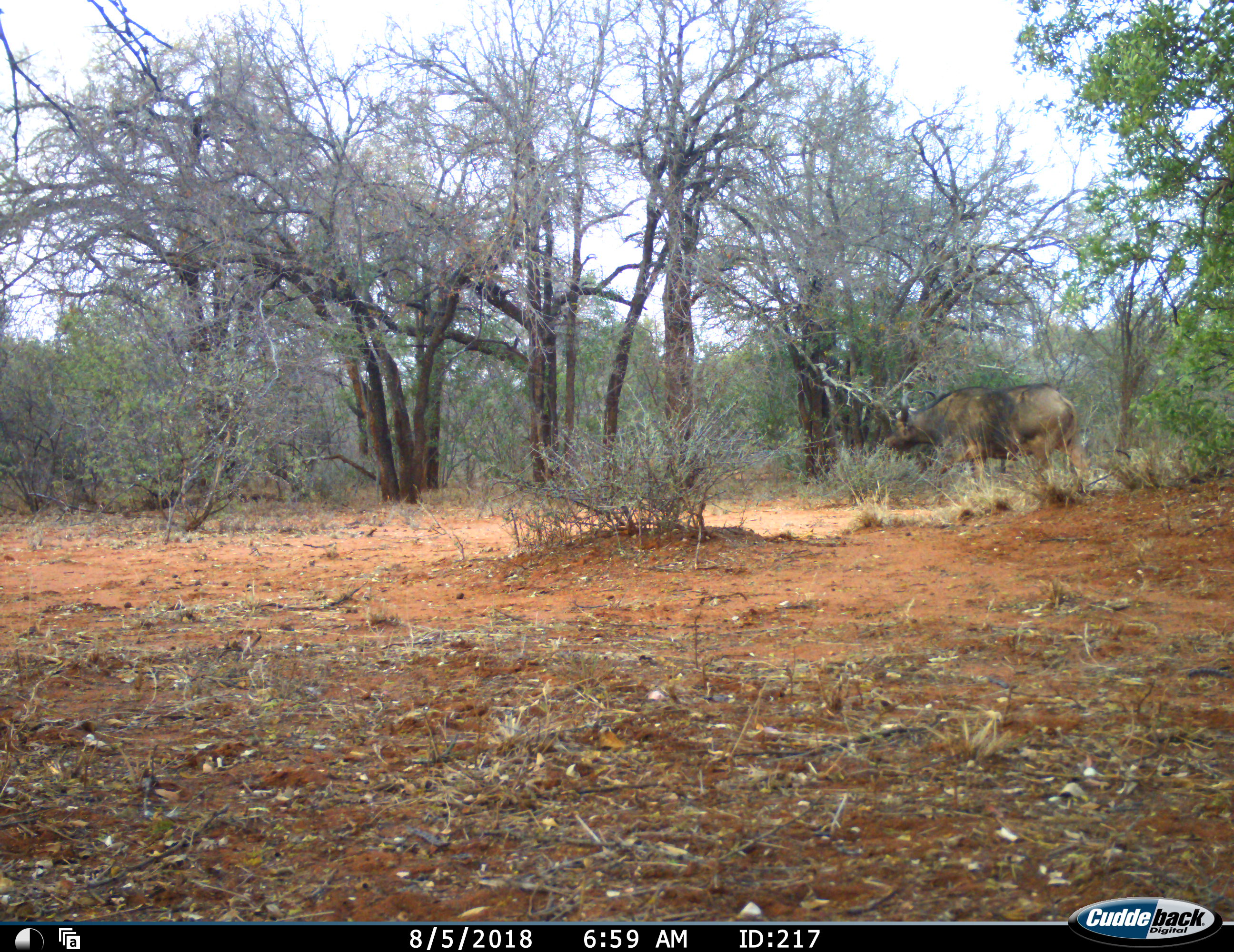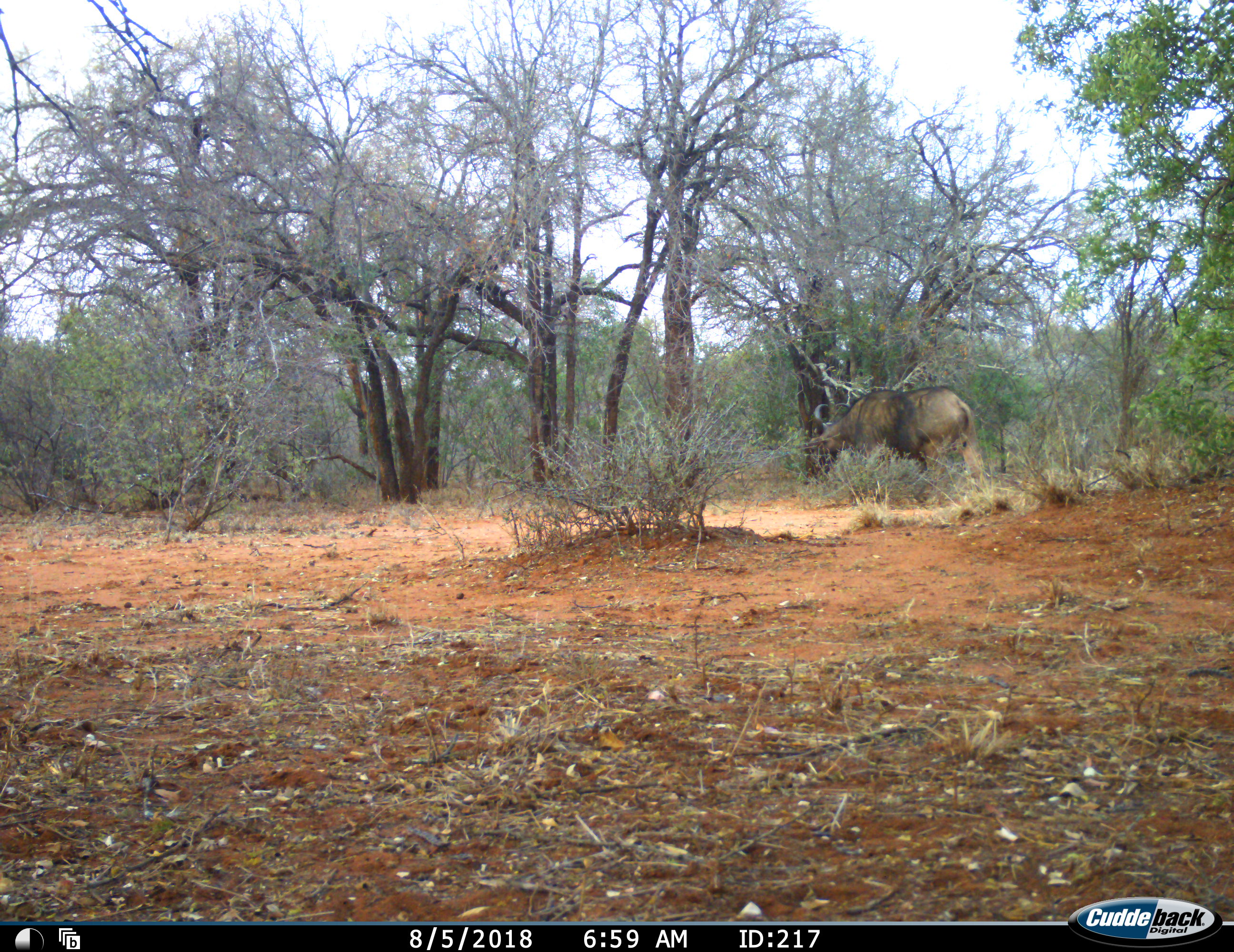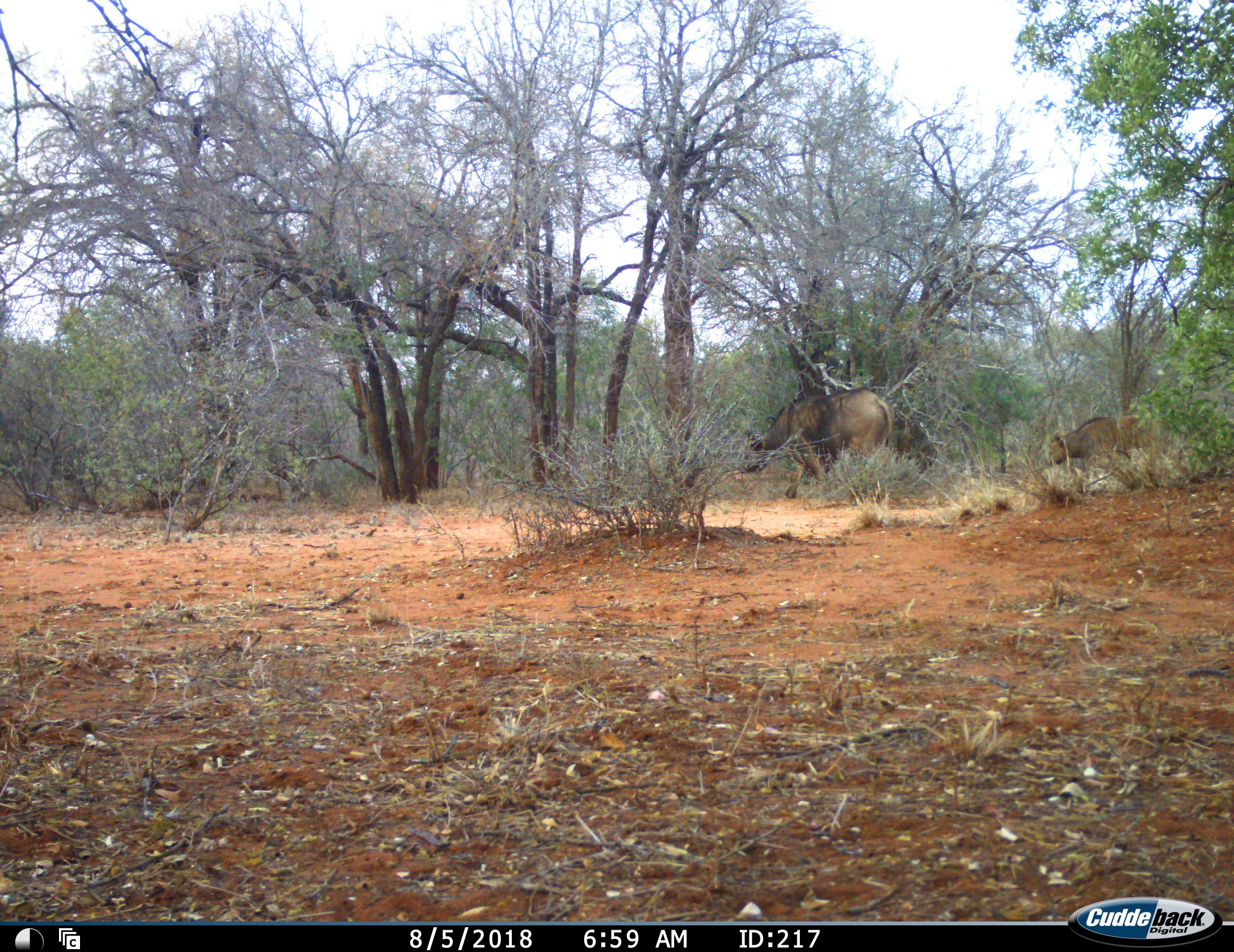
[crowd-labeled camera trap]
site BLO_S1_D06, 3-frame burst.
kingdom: Animalia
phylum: Chordata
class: Mammalia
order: Artiodactyla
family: Bovidae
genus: Syncerus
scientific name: Syncerus caffer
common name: african buffalo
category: buffalo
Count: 2.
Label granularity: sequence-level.